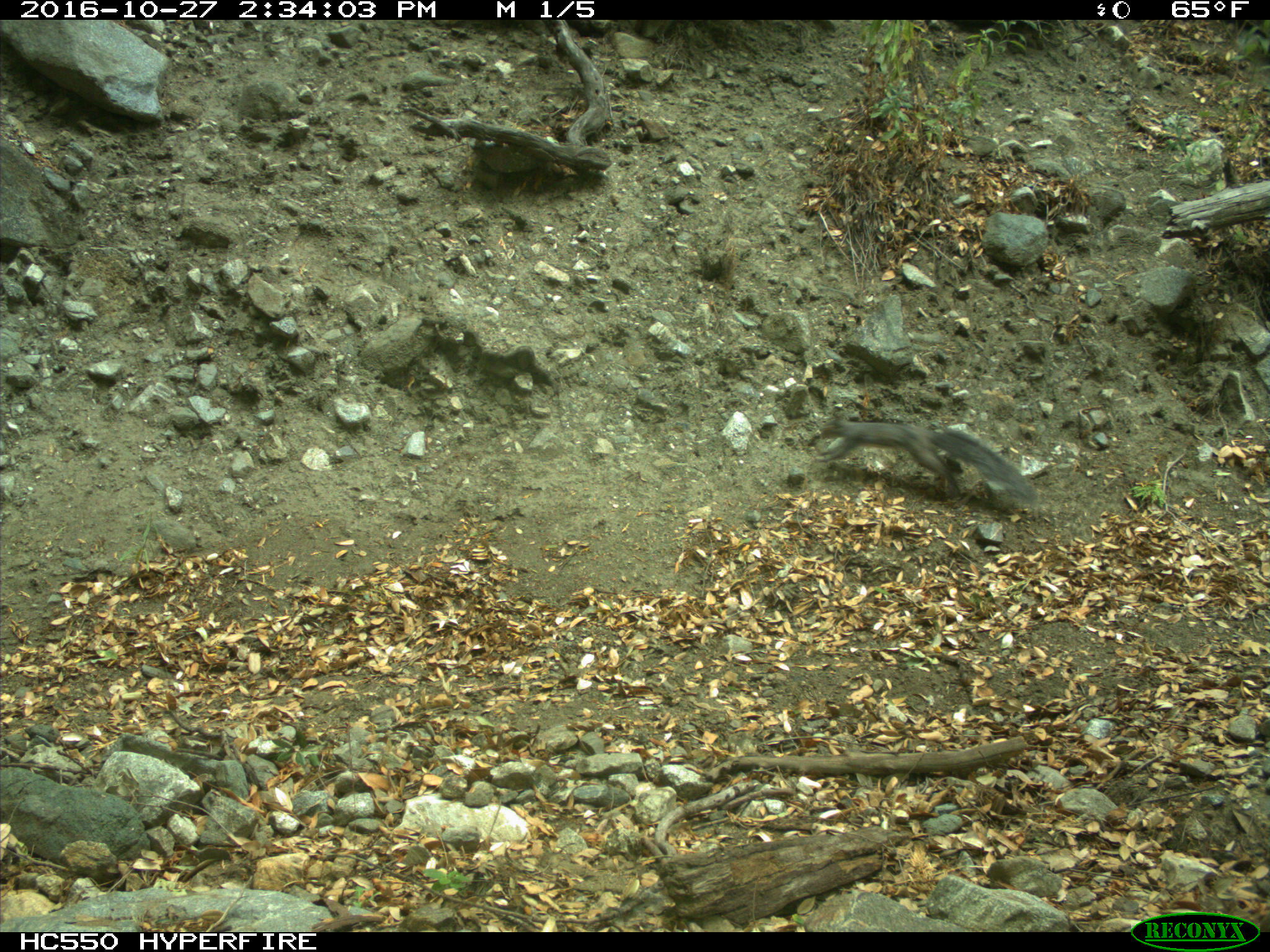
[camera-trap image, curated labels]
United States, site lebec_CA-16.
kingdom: Animalia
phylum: Chordata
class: Mammalia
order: Rodentia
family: Sciuridae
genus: Sciurus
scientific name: Sciurus carolinensis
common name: eastern gray squirrel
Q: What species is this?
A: Sciurus carolinensis (eastern gray squirrel).